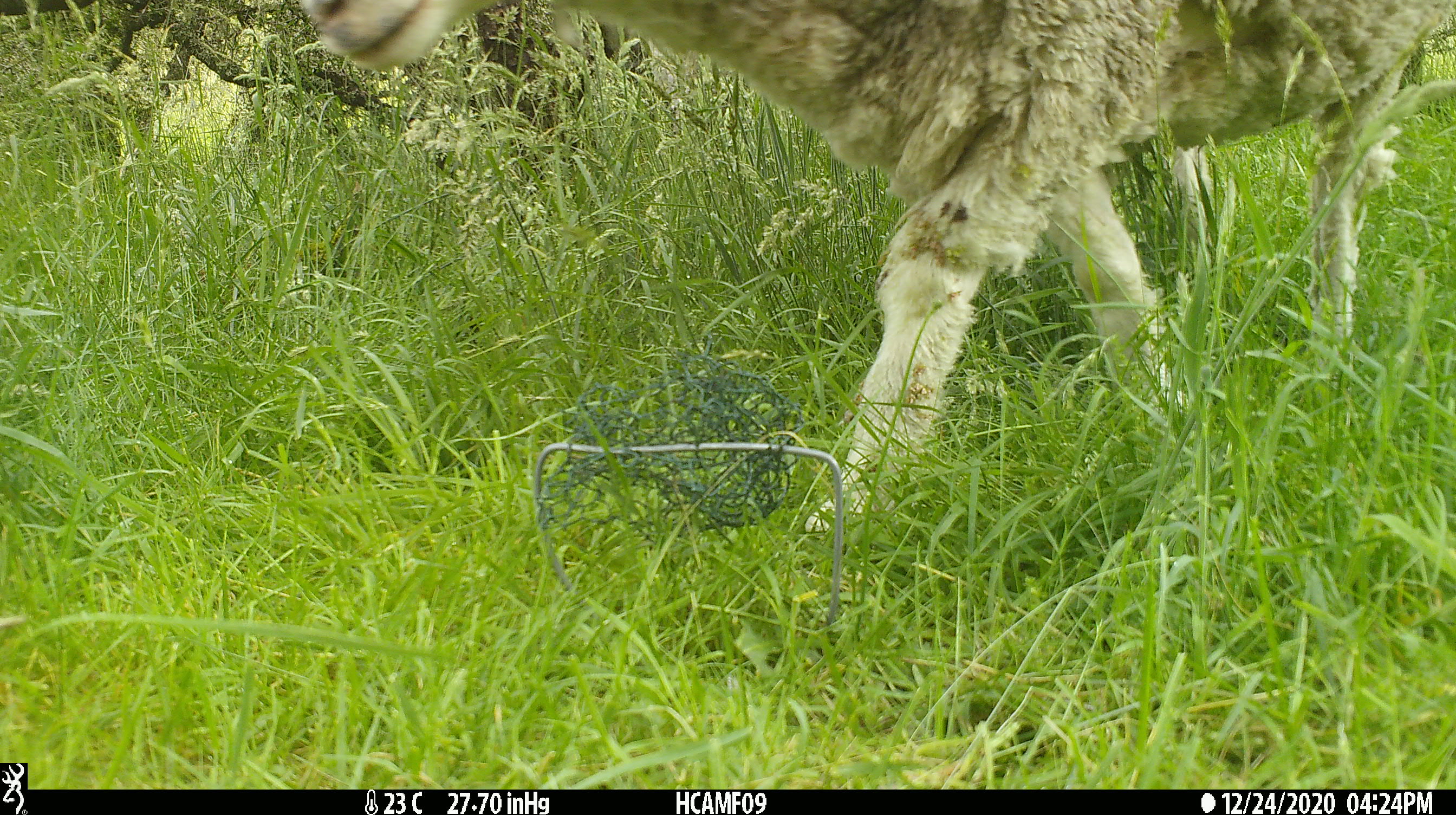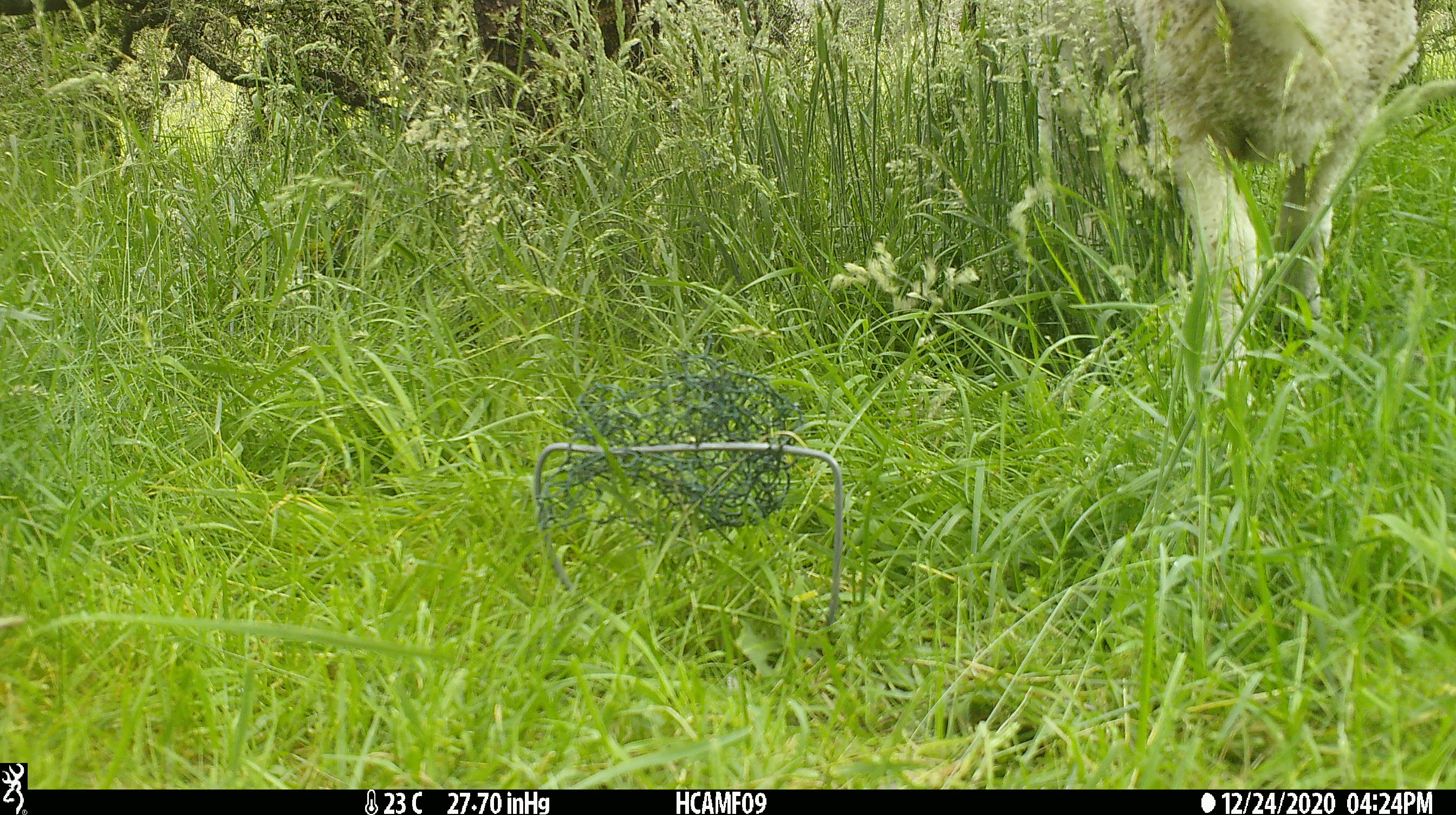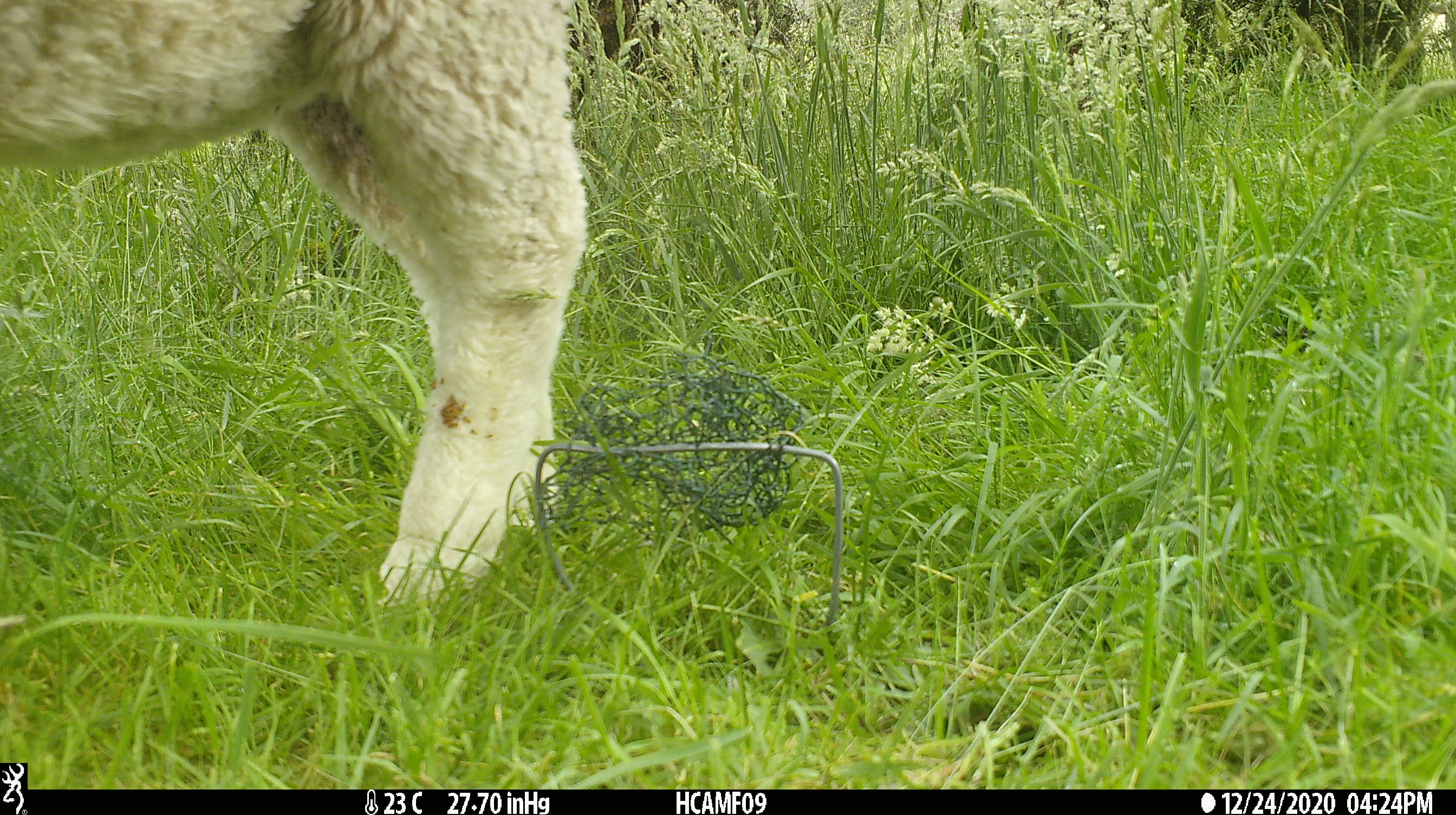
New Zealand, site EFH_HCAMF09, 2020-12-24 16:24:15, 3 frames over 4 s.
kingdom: Animalia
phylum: Chordata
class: Mammalia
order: Artiodactyla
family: Bovidae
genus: Ovis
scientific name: Ovis aries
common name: domestic sheep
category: sheep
Sheep (domestic sheep) (Ovis aries).